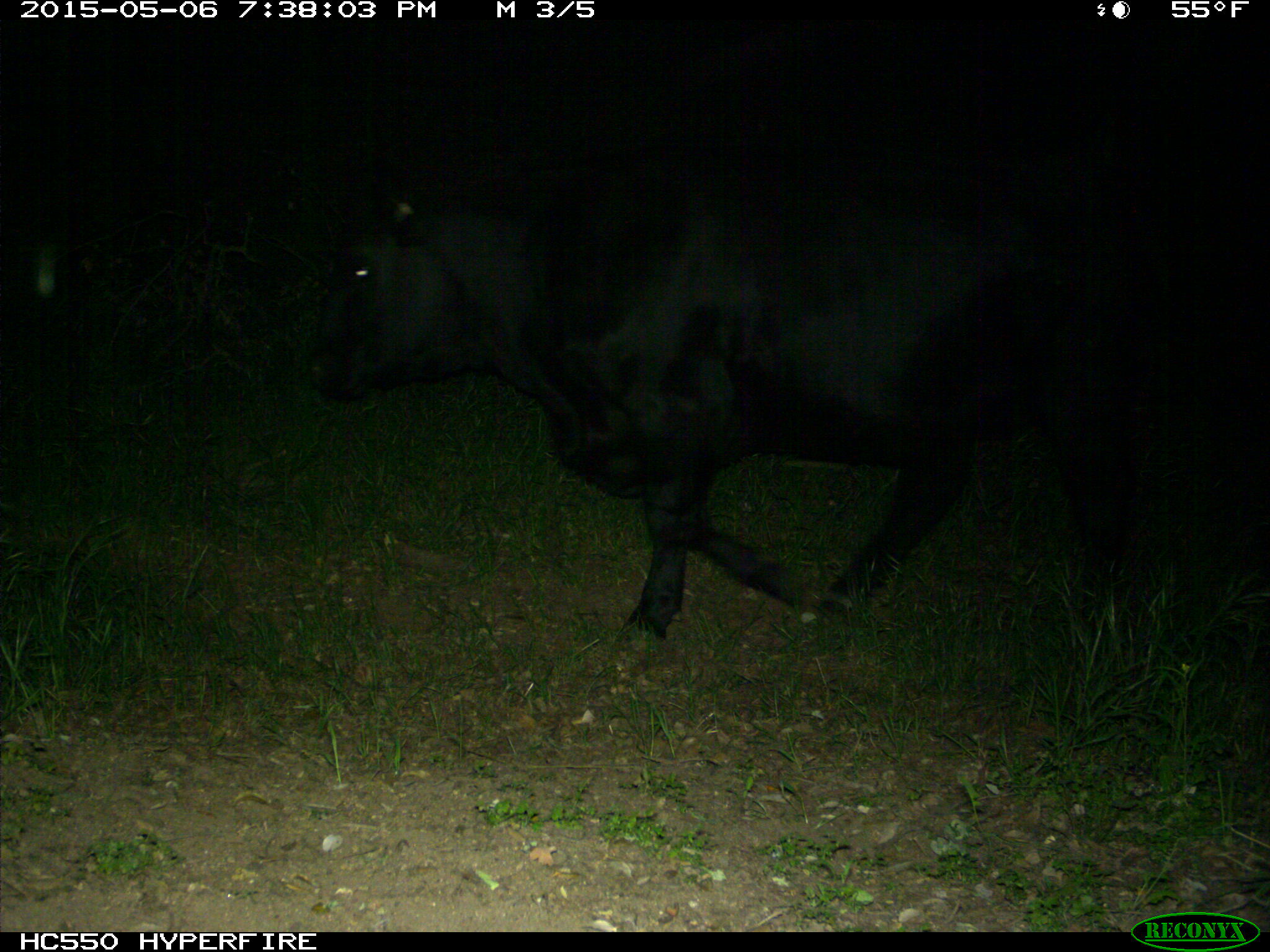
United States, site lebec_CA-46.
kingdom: Animalia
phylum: Chordata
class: Mammalia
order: Artiodactyla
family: Bovidae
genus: Bos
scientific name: Bos taurus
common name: domestic cow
Bos taurus (domestic cow).